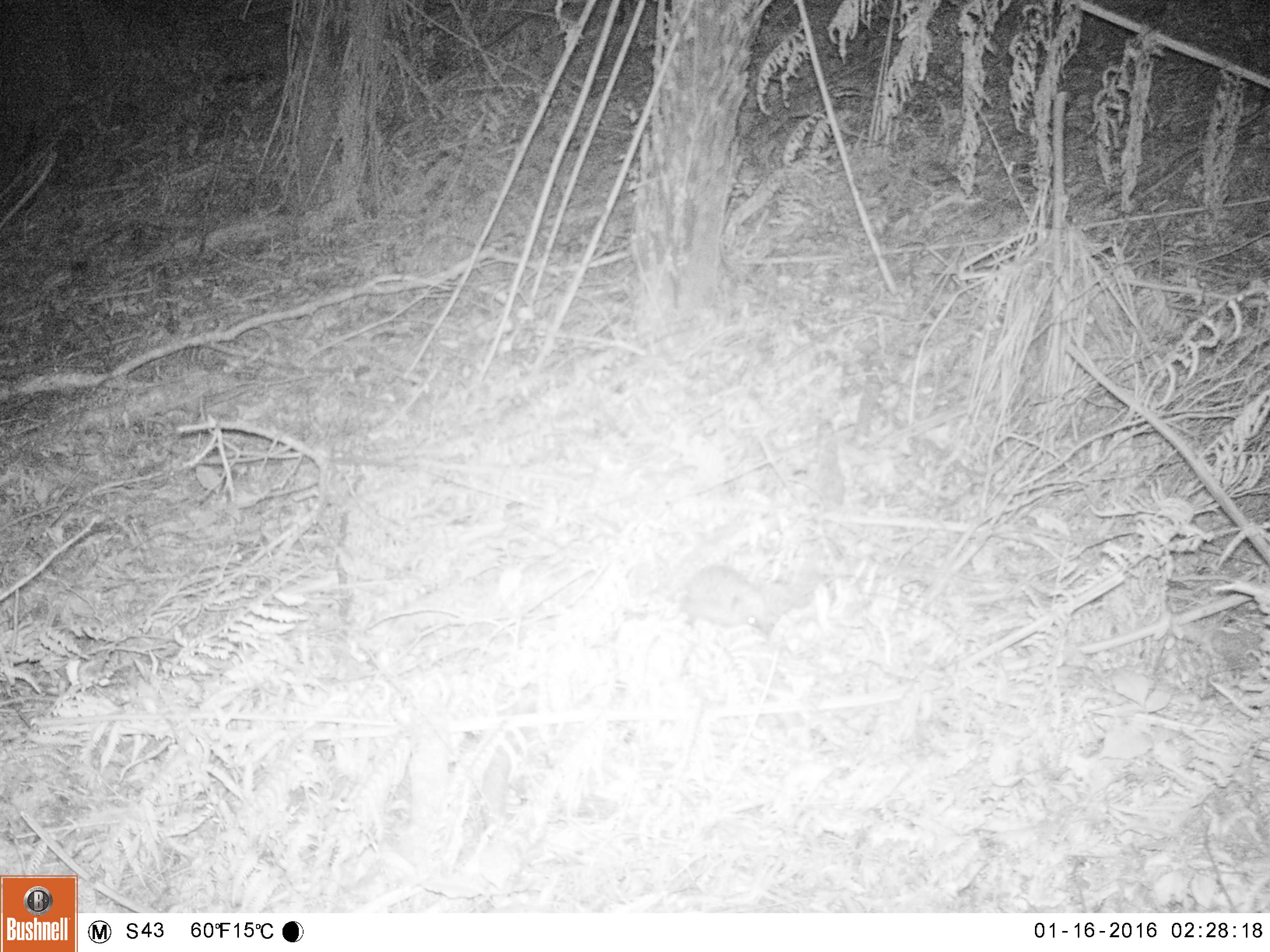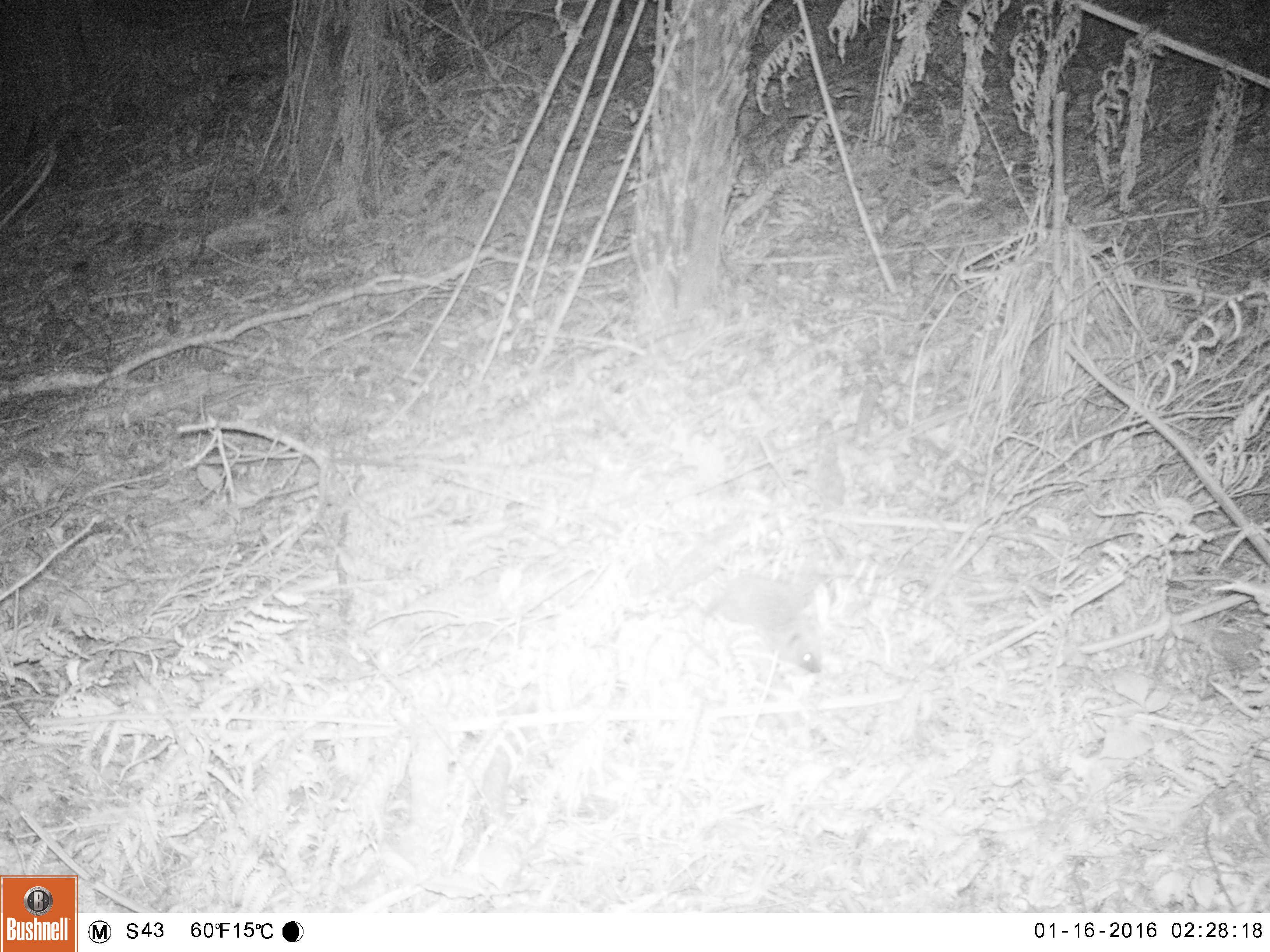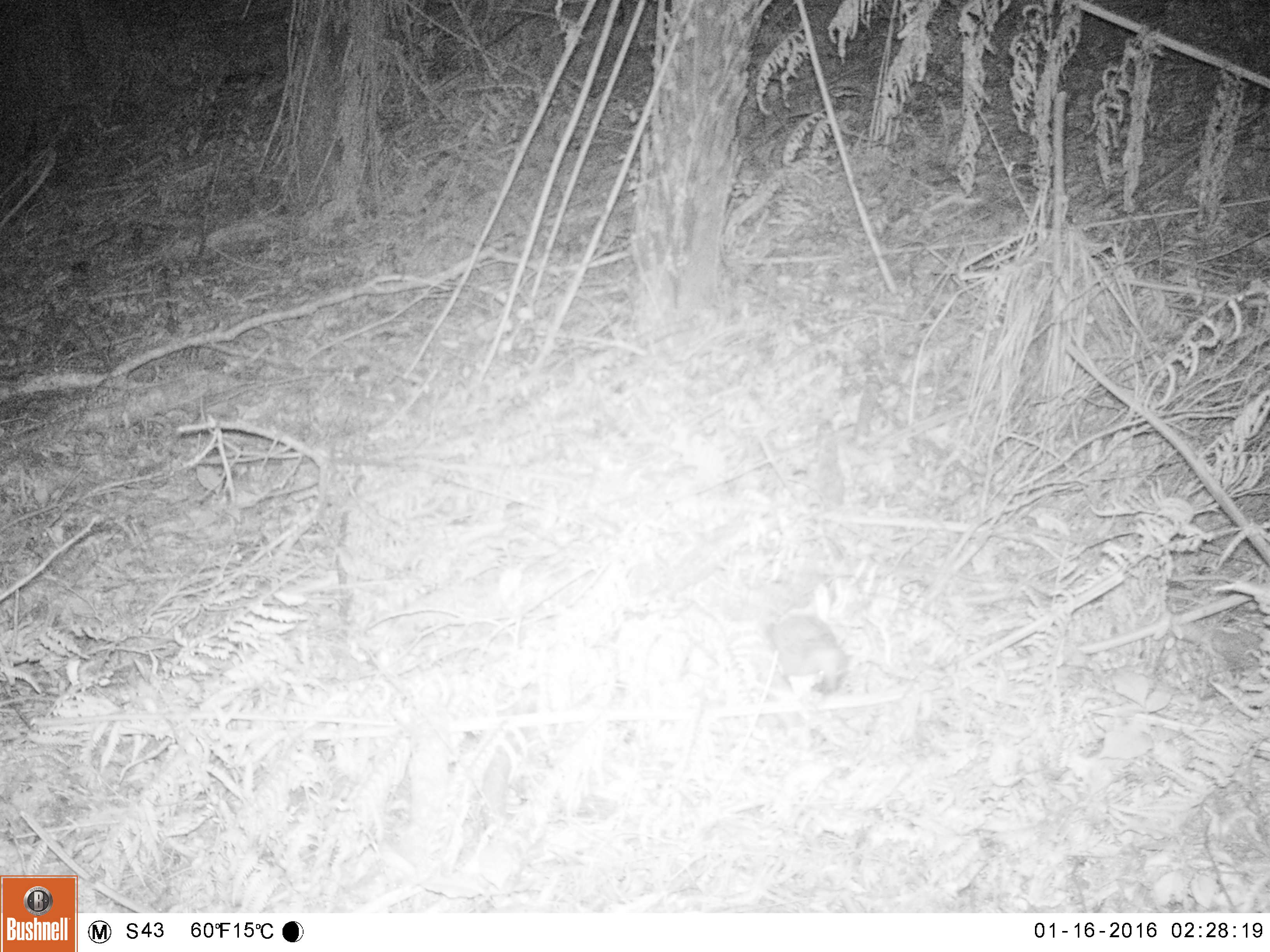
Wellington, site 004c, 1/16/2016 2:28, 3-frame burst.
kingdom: Animalia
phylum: Chordata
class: Mammalia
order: Eulipotyphla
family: Erinaceidae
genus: Erinaceus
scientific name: Erinaceus europaeus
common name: hedgehog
Hedgehog (Erinaceus europaeus).